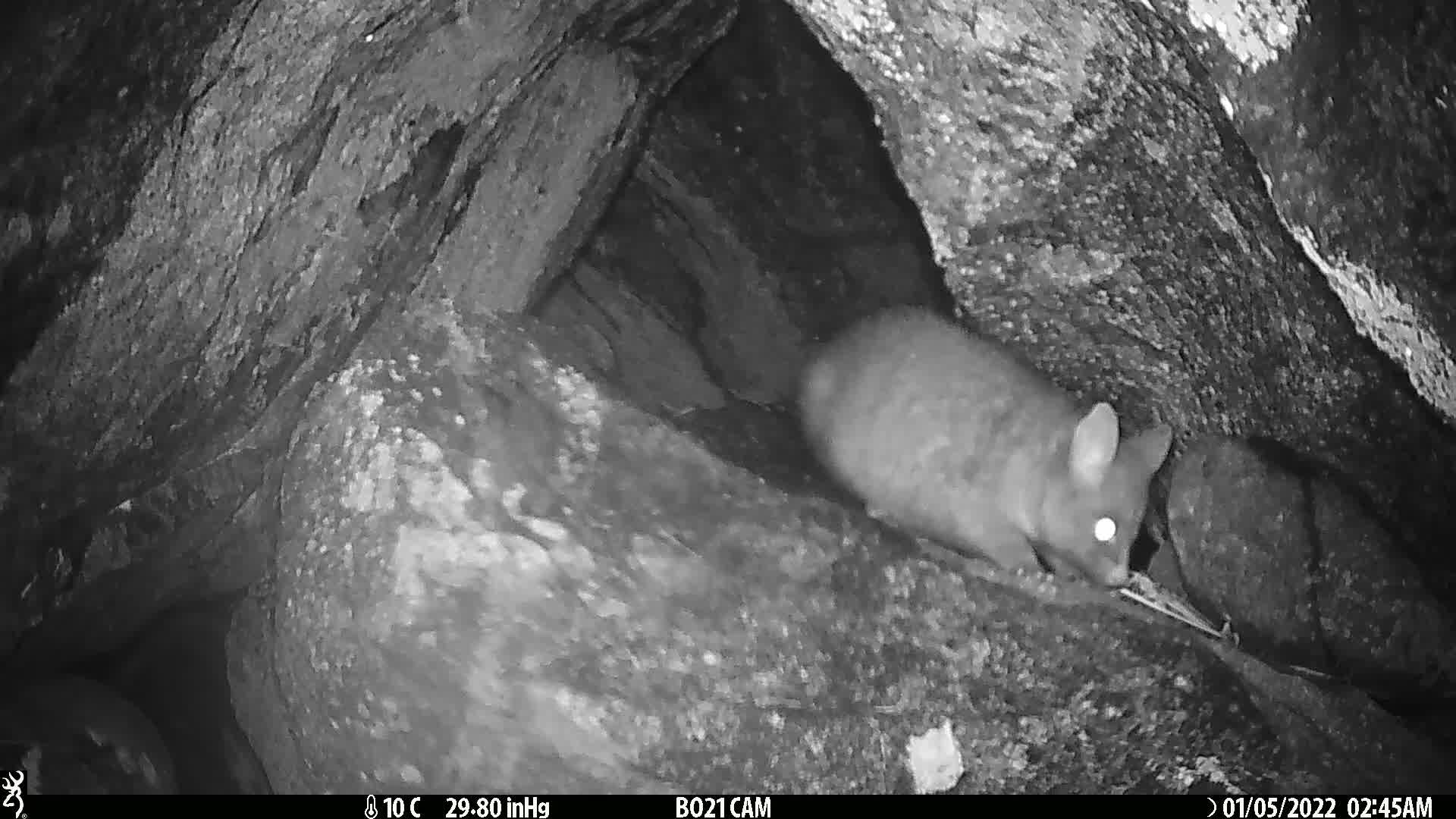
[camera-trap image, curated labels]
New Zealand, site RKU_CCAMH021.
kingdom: Animalia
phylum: Chordata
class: Mammalia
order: Diprotodontia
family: Phalangeridae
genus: Trichosurus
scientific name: Trichosurus vulpecula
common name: common brushtail possum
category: possum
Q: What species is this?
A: Possum (common brushtail possum) (Trichosurus vulpecula).